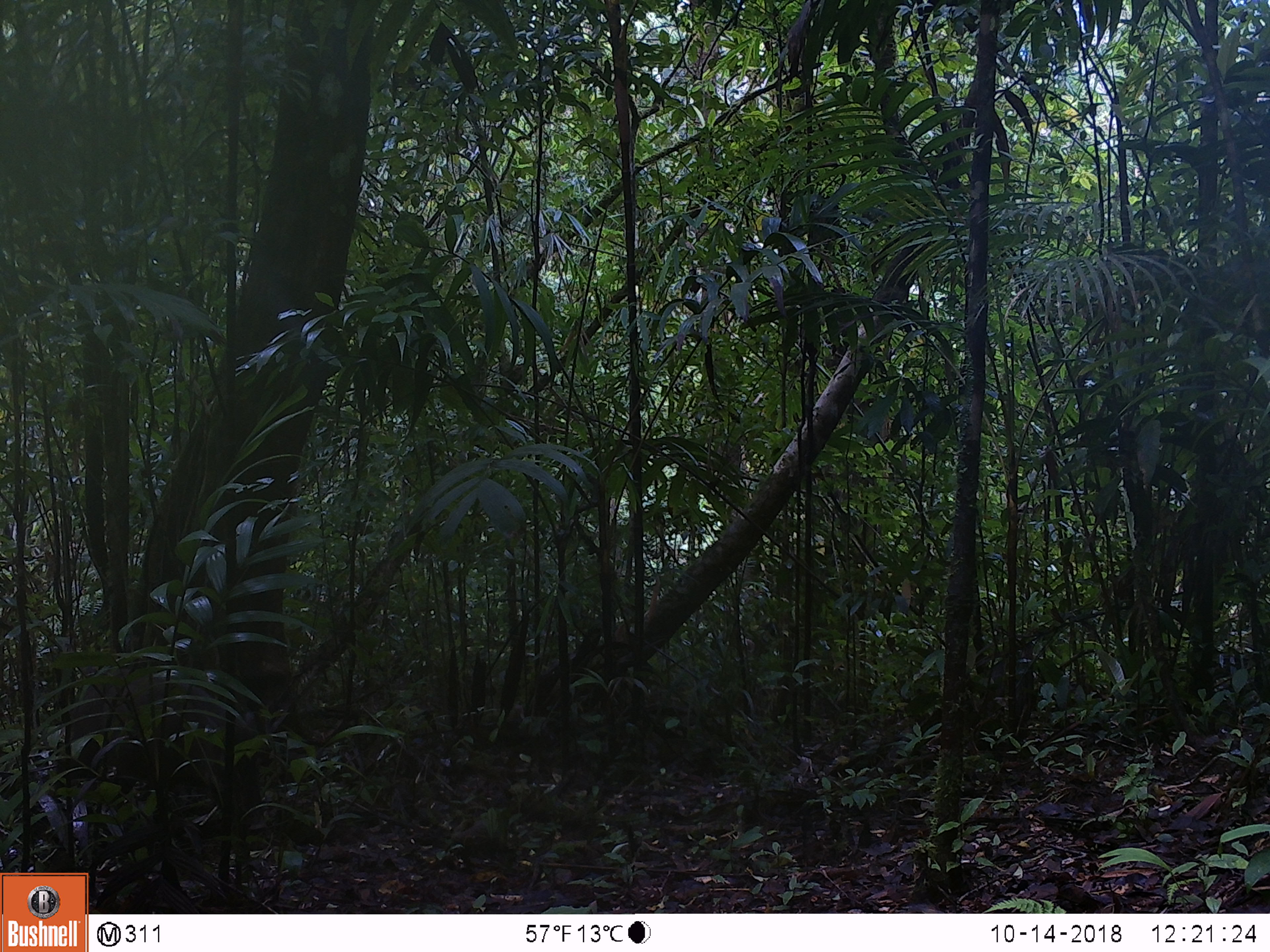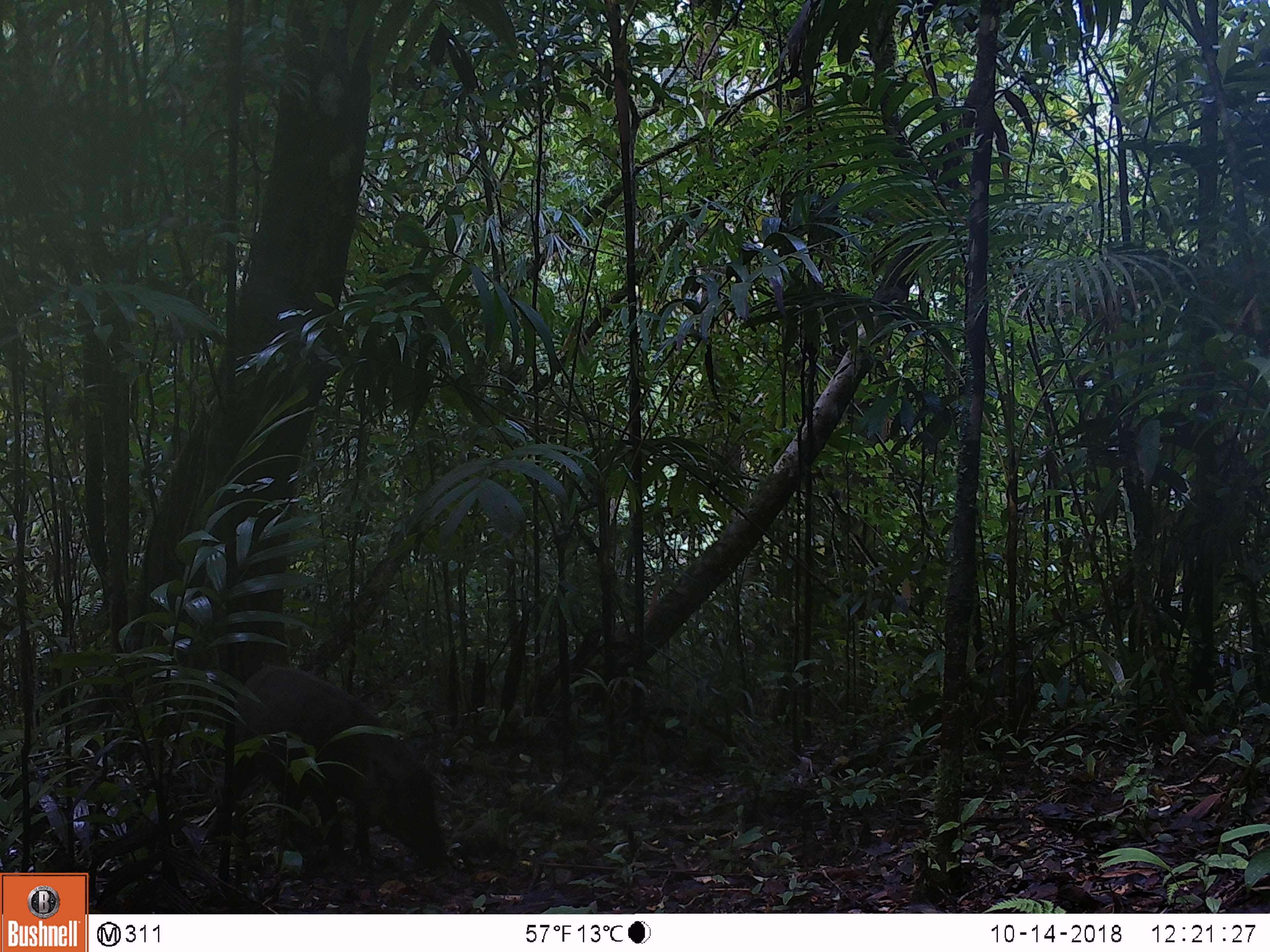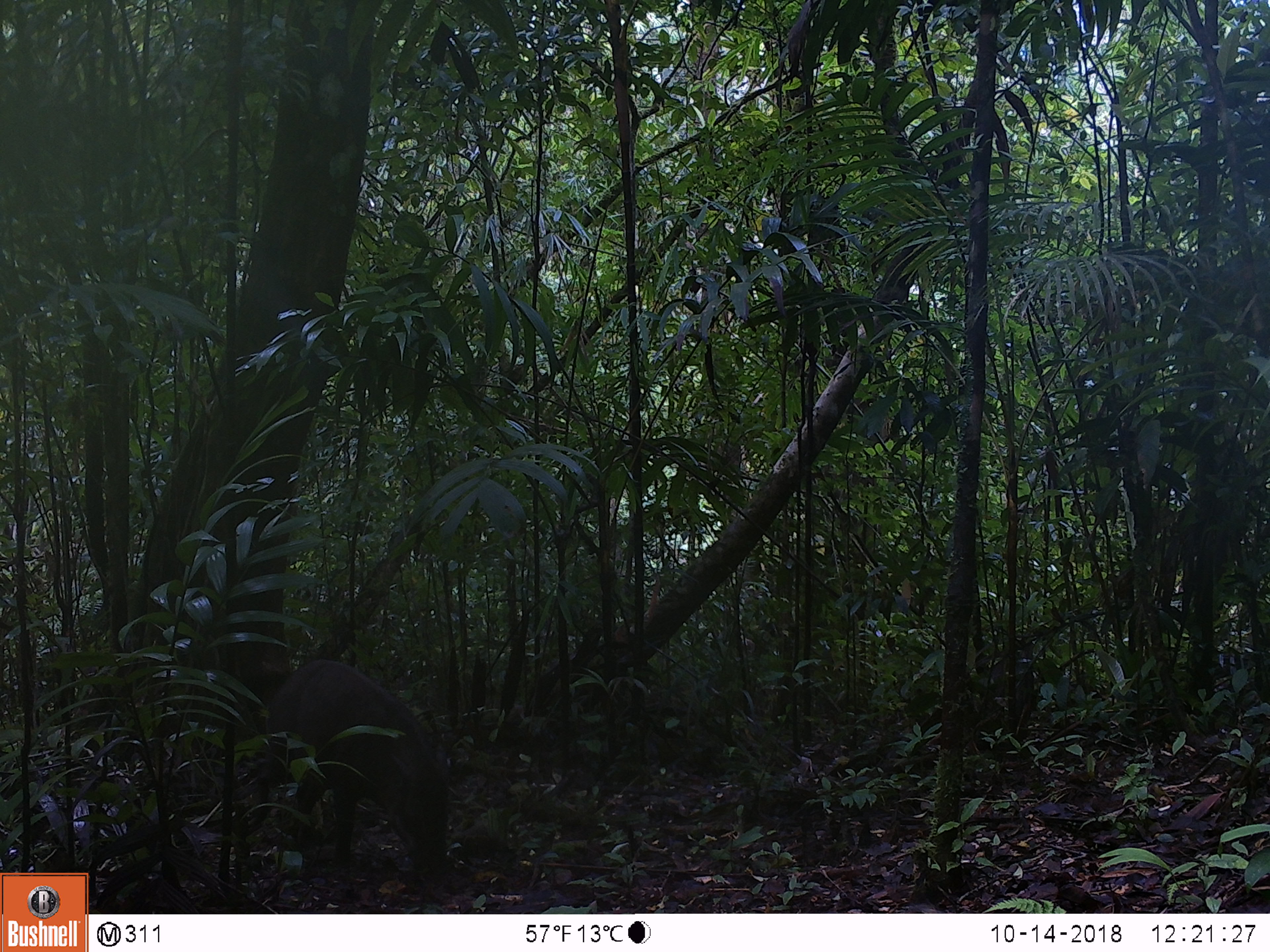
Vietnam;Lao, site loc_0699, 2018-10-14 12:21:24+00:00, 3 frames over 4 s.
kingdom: Animalia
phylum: Chordata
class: Mammalia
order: Artiodactyla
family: Suidae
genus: Sus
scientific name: Sus scrofa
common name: eurasian wild pig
Eurasian wild pig (Sus scrofa). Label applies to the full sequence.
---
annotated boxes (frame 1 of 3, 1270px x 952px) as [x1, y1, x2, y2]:
eurasian wild pig: [54, 666, 288, 835]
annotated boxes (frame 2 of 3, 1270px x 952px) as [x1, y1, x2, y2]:
eurasian wild pig: [202, 664, 446, 870]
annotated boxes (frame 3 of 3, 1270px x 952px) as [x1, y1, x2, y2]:
eurasian wild pig: [246, 658, 450, 877]